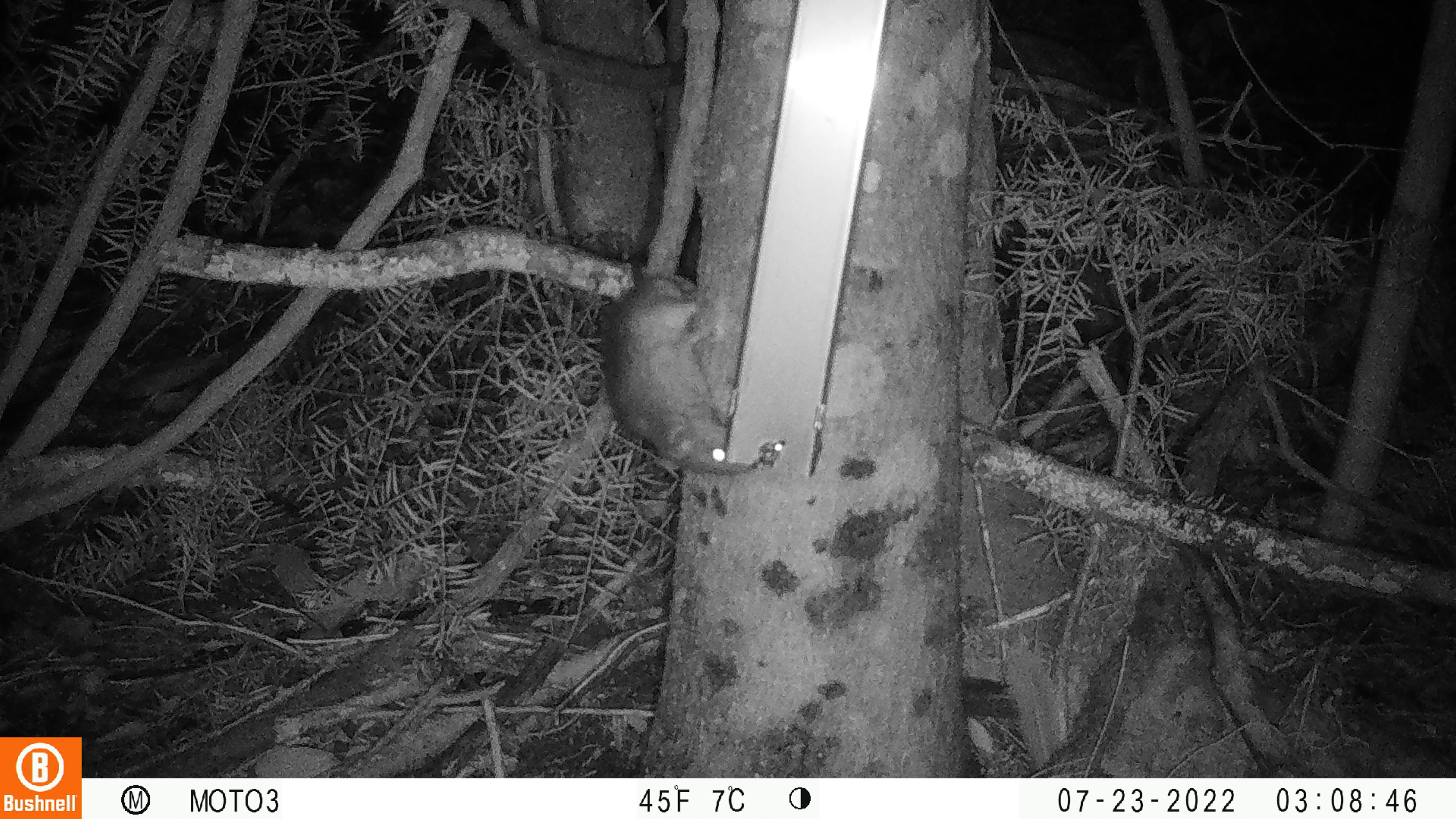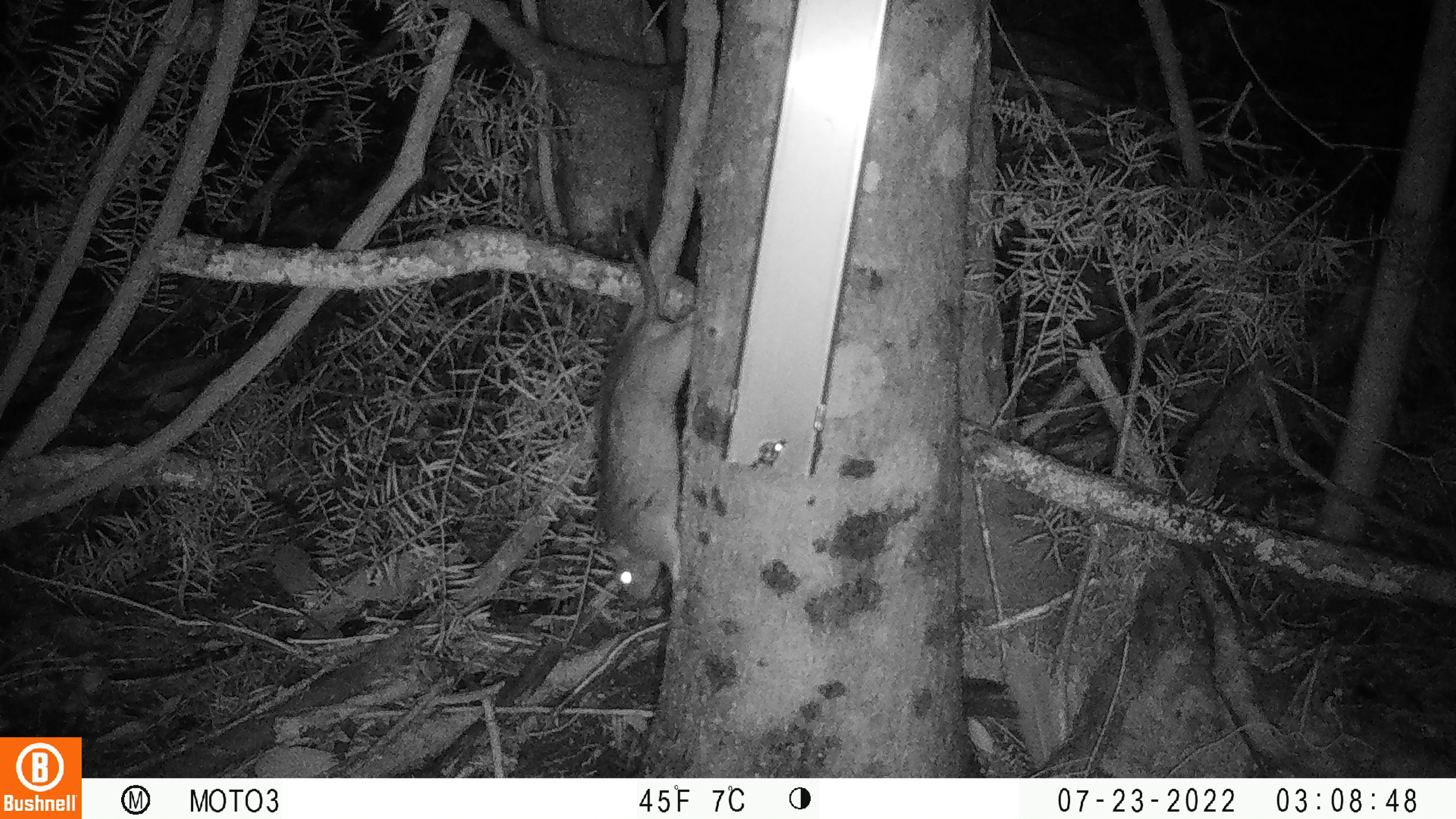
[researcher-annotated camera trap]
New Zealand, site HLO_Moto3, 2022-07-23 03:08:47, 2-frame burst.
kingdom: Animalia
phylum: Chordata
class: Mammalia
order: Rodentia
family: Muridae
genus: Rattus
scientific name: Rattus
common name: rat